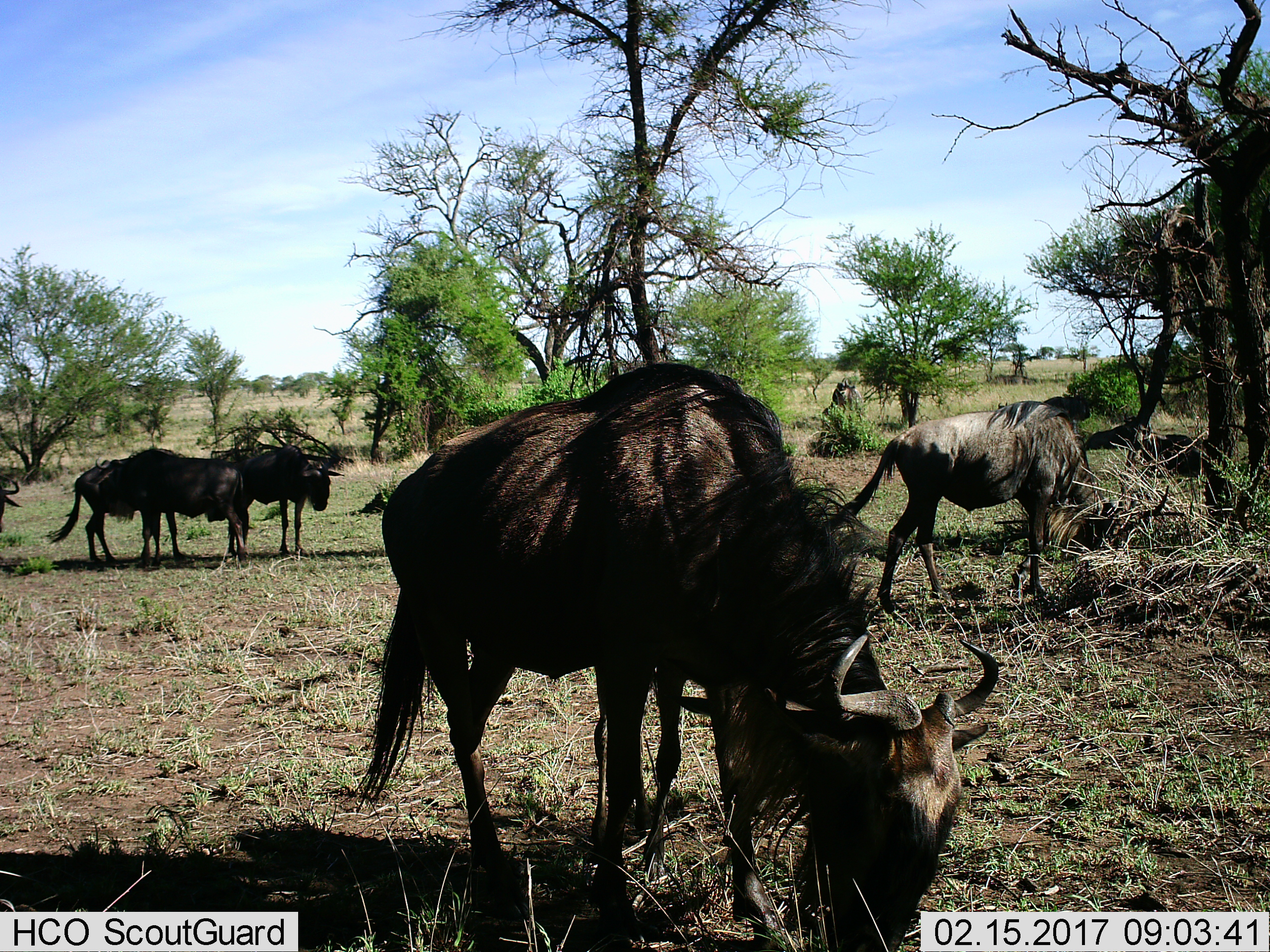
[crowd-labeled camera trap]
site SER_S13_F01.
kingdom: Animalia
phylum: Chordata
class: Mammalia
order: Artiodactyla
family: Bovidae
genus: Connochaetes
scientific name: Connochaetes taurinus taurinus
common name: blue wildebeest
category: wildebeestblue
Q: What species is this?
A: Wildebeestblue (blue wildebeest) (Connochaetes taurinus taurinus).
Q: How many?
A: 7.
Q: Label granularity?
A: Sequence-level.